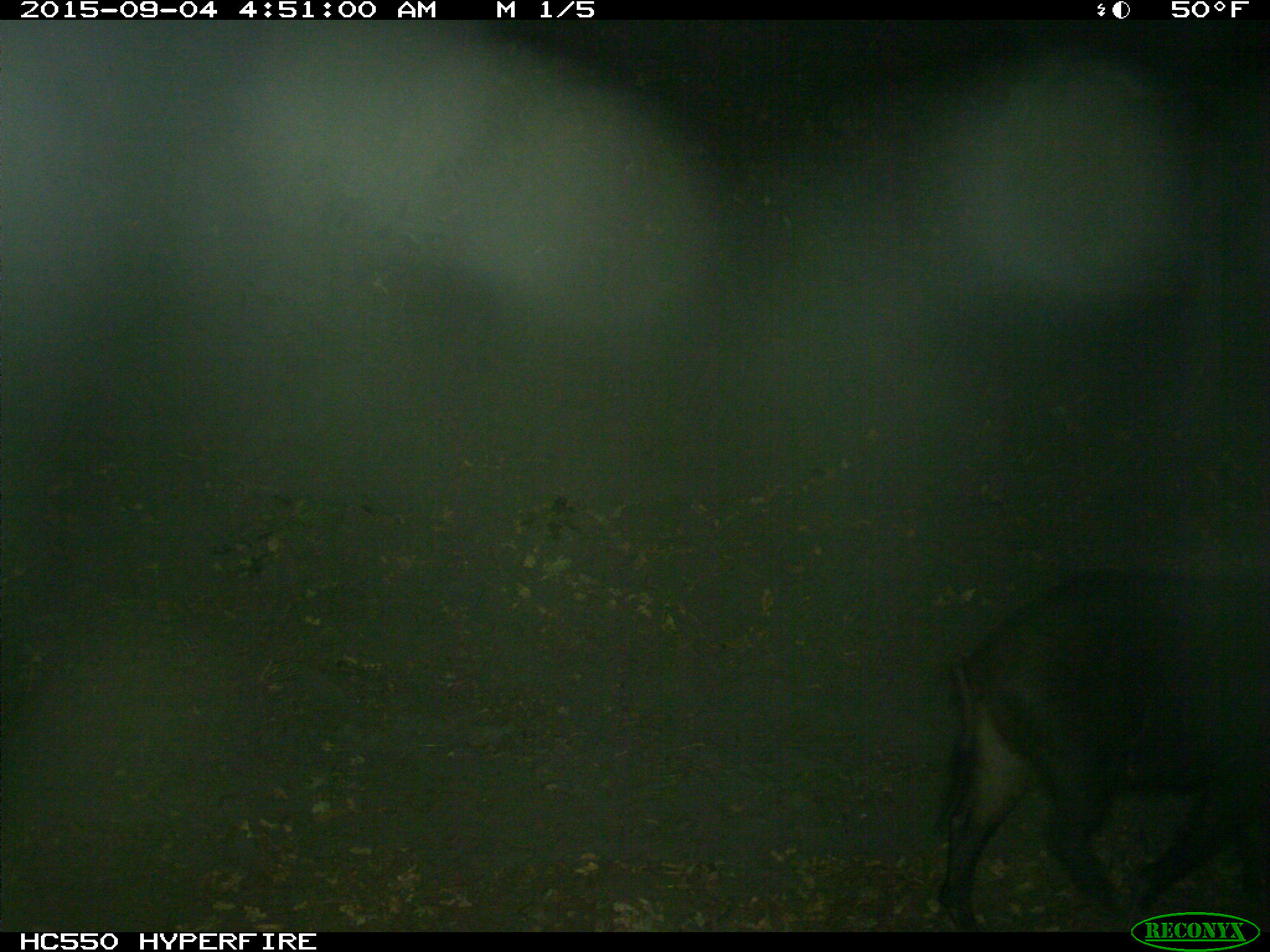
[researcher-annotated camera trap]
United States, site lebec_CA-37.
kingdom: Animalia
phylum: Chordata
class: Mammalia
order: Artiodactyla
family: Suidae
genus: Sus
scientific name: Sus scrofa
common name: wild boar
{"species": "Sus scrofa (wild boar)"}